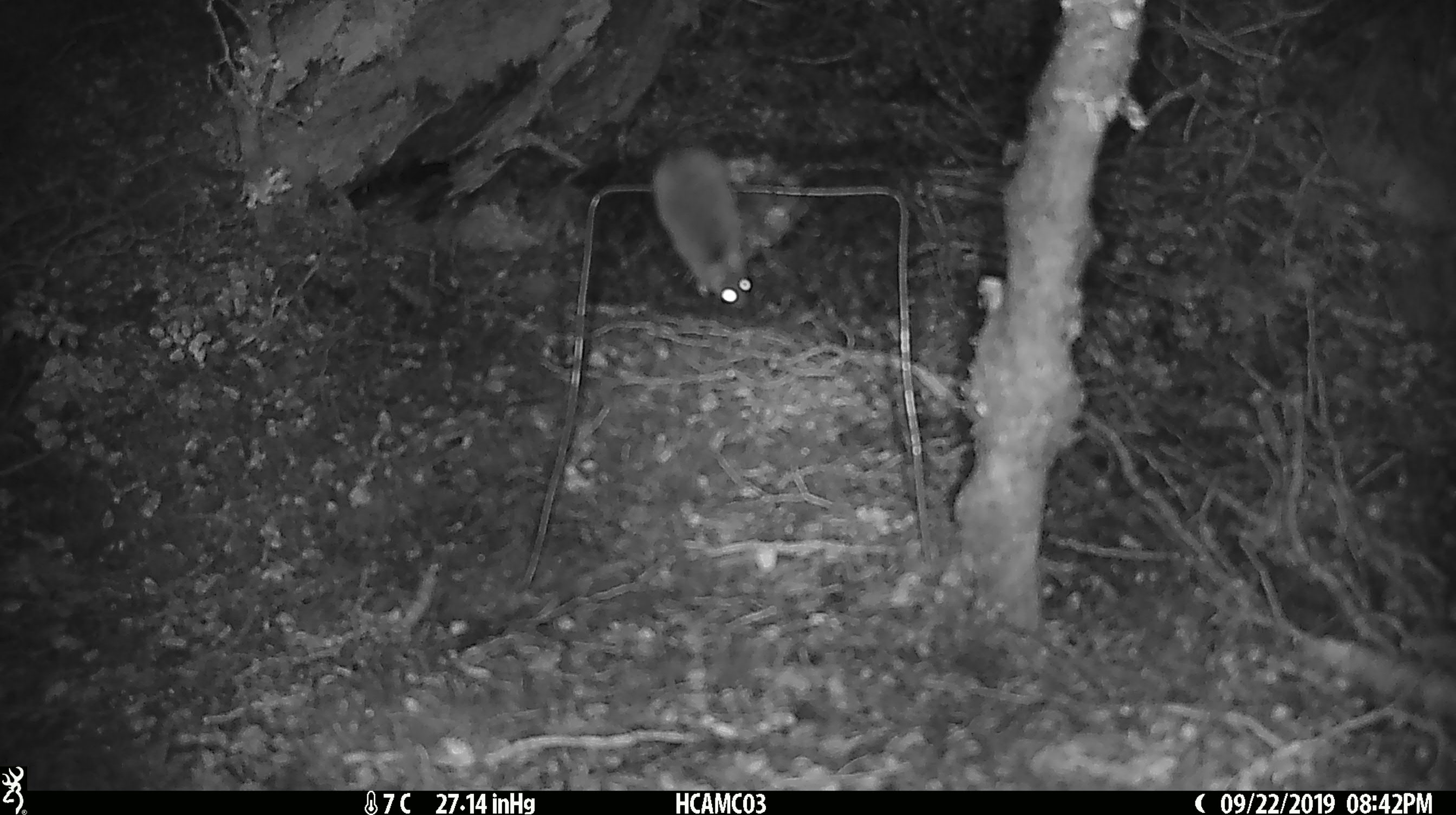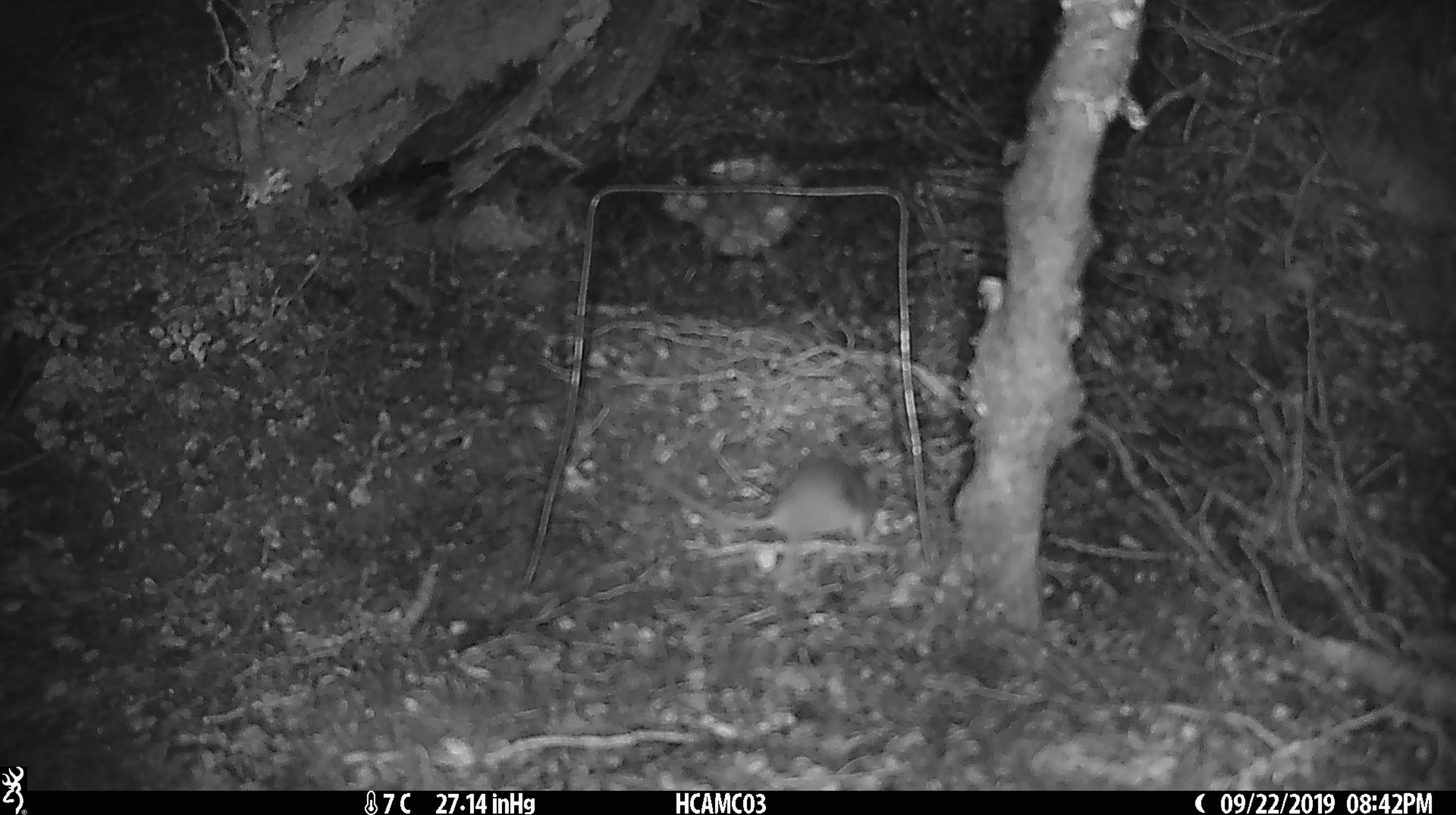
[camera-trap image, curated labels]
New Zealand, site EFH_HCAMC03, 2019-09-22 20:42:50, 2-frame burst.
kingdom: Animalia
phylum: Chordata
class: Mammalia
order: Rodentia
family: Muridae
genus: Mus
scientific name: Mus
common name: mouse